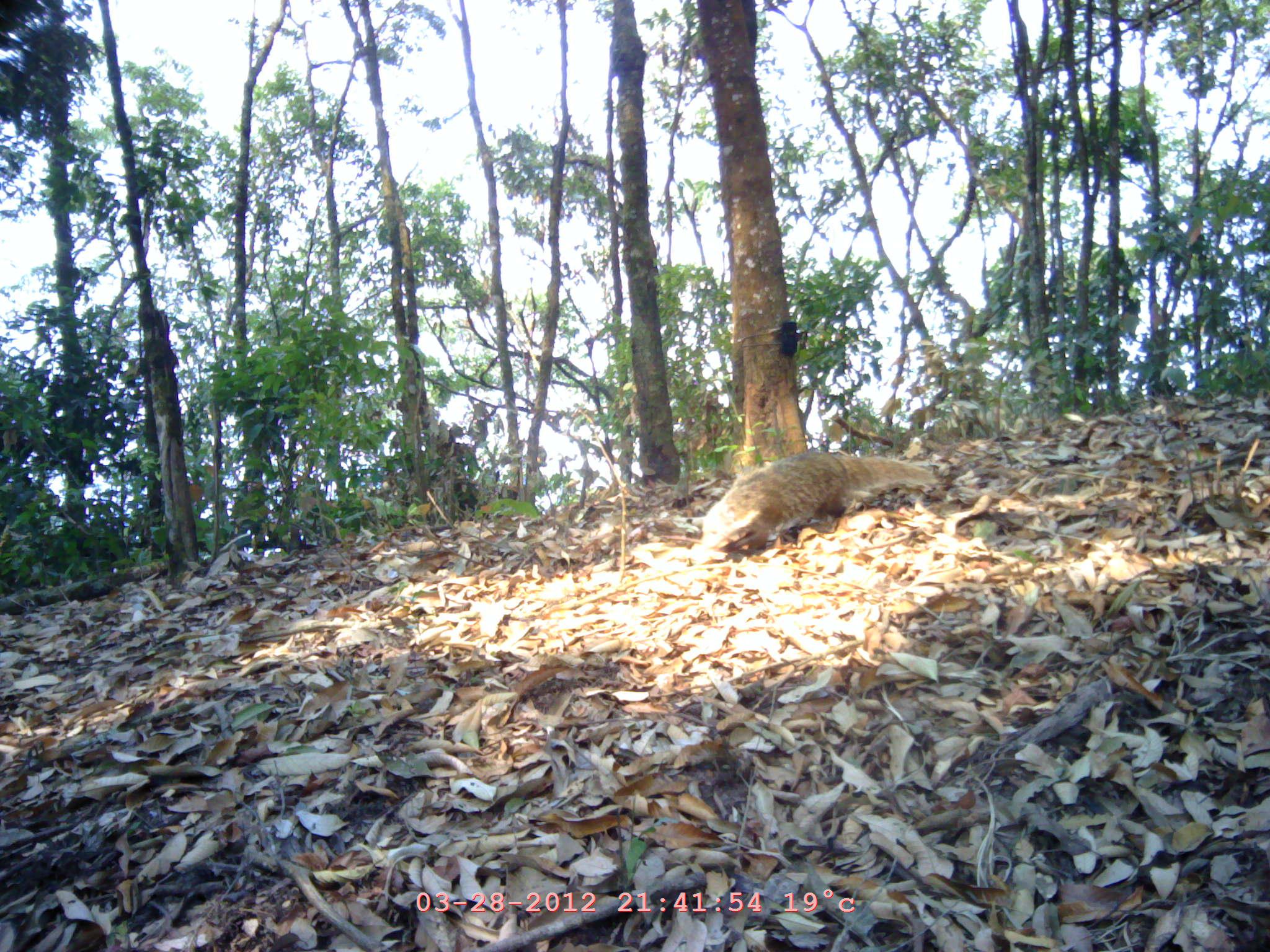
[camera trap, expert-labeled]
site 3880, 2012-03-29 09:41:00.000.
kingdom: Animalia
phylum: Chordata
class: Mammalia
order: Carnivora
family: Herpestidae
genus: Urva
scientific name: Urva urva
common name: crab-eating mongoose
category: herpestes urva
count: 1